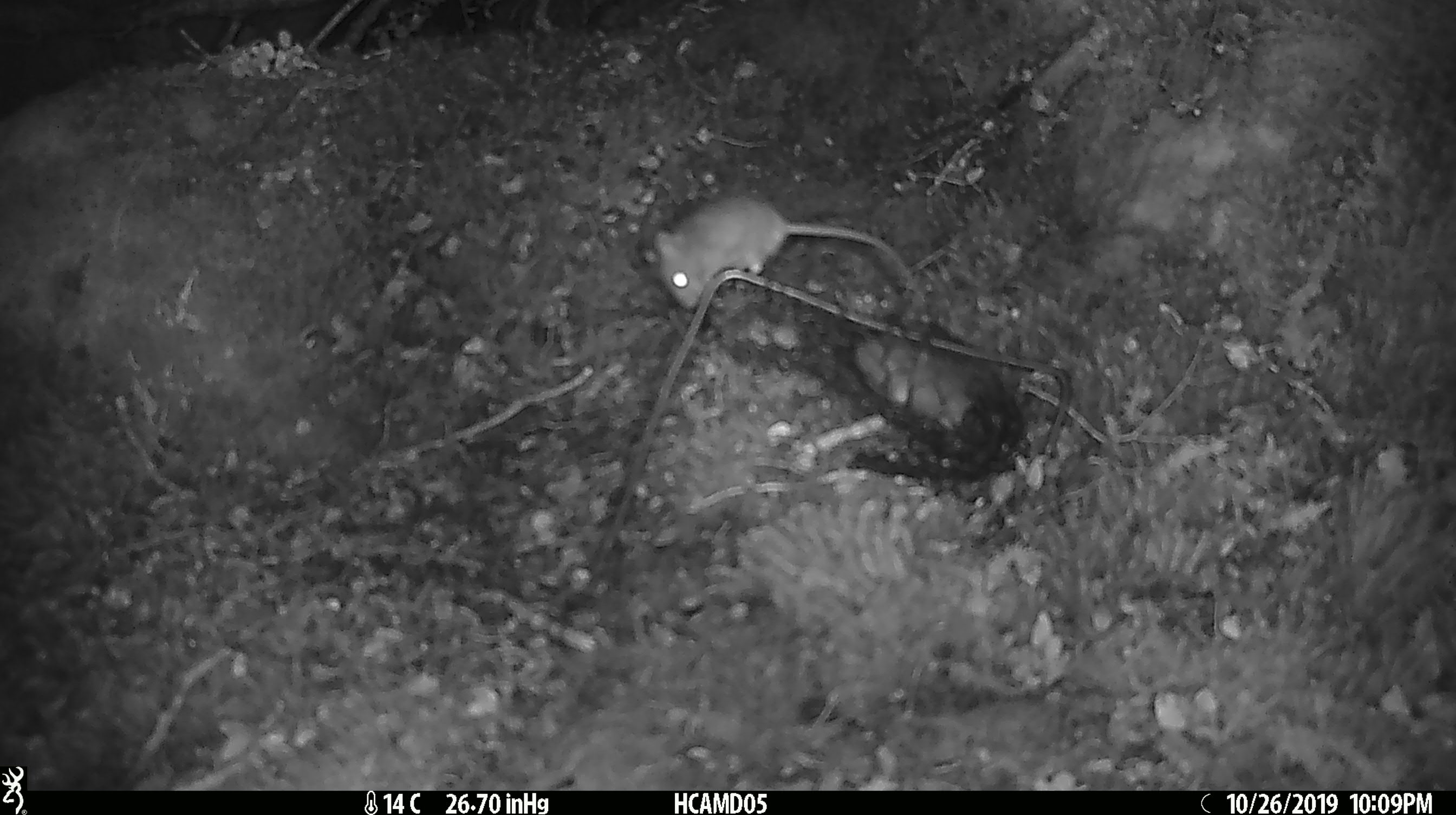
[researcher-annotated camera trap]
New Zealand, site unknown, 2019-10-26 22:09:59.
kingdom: Animalia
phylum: Chordata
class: Mammalia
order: Rodentia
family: Muridae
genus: Mus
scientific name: Mus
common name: mouse